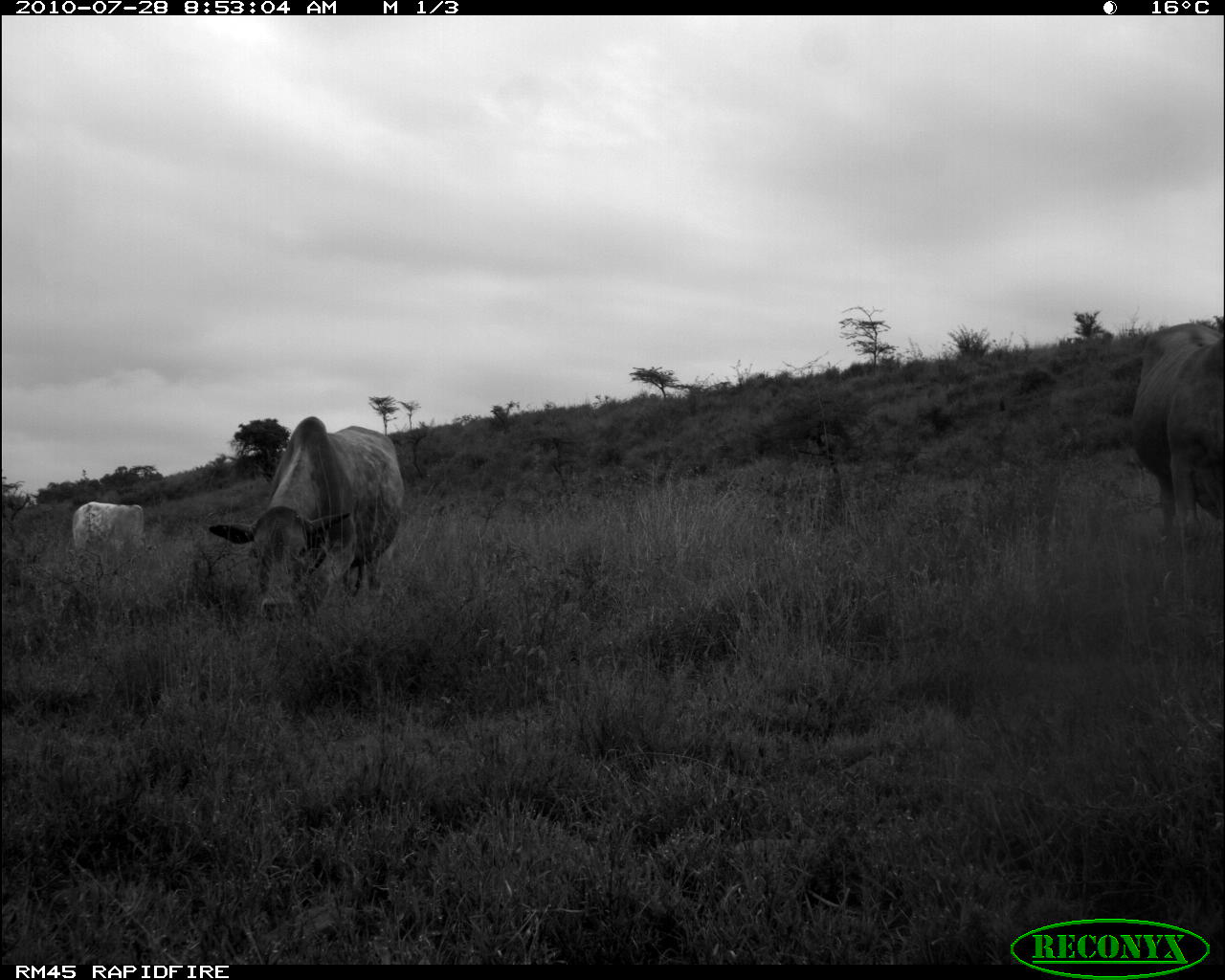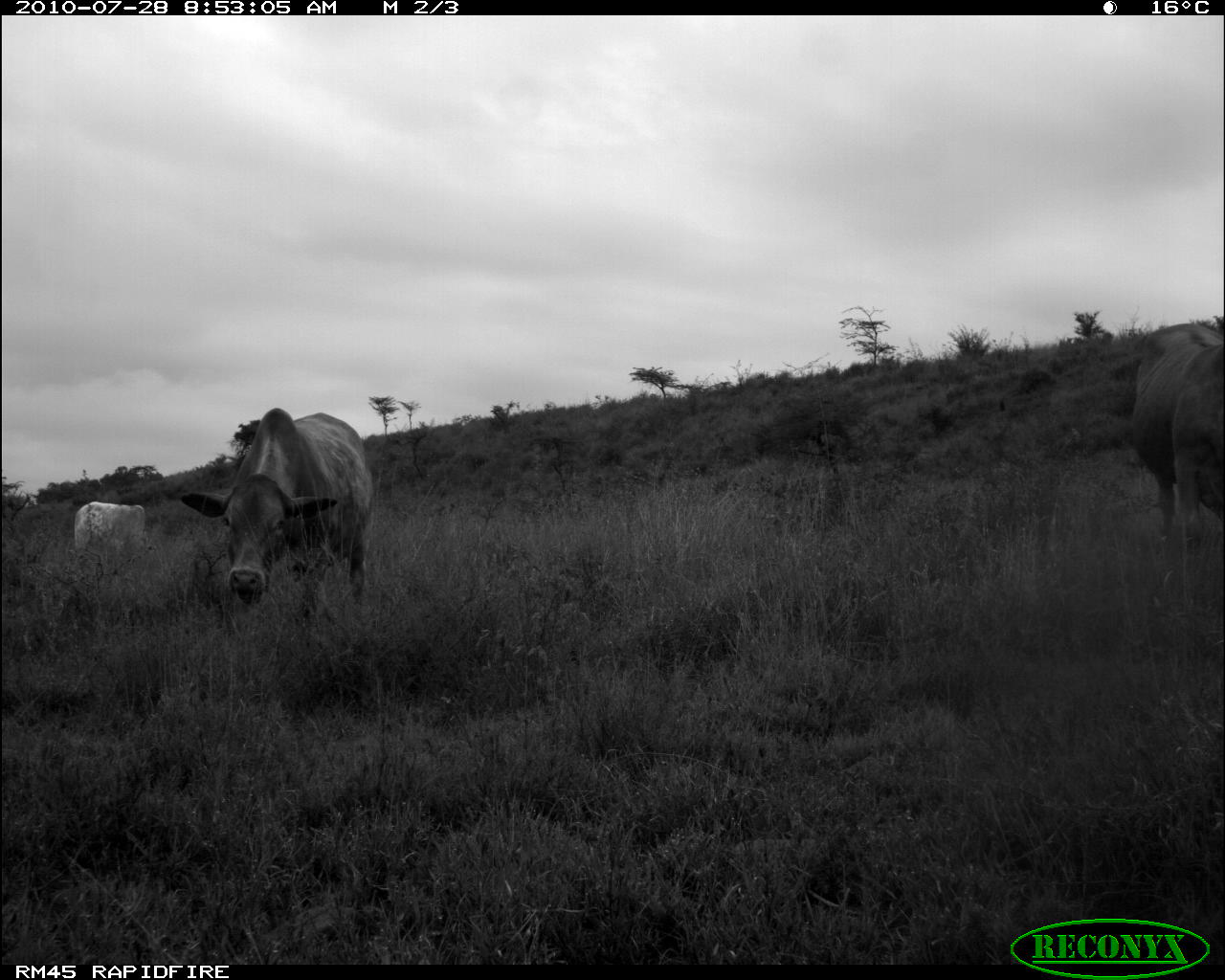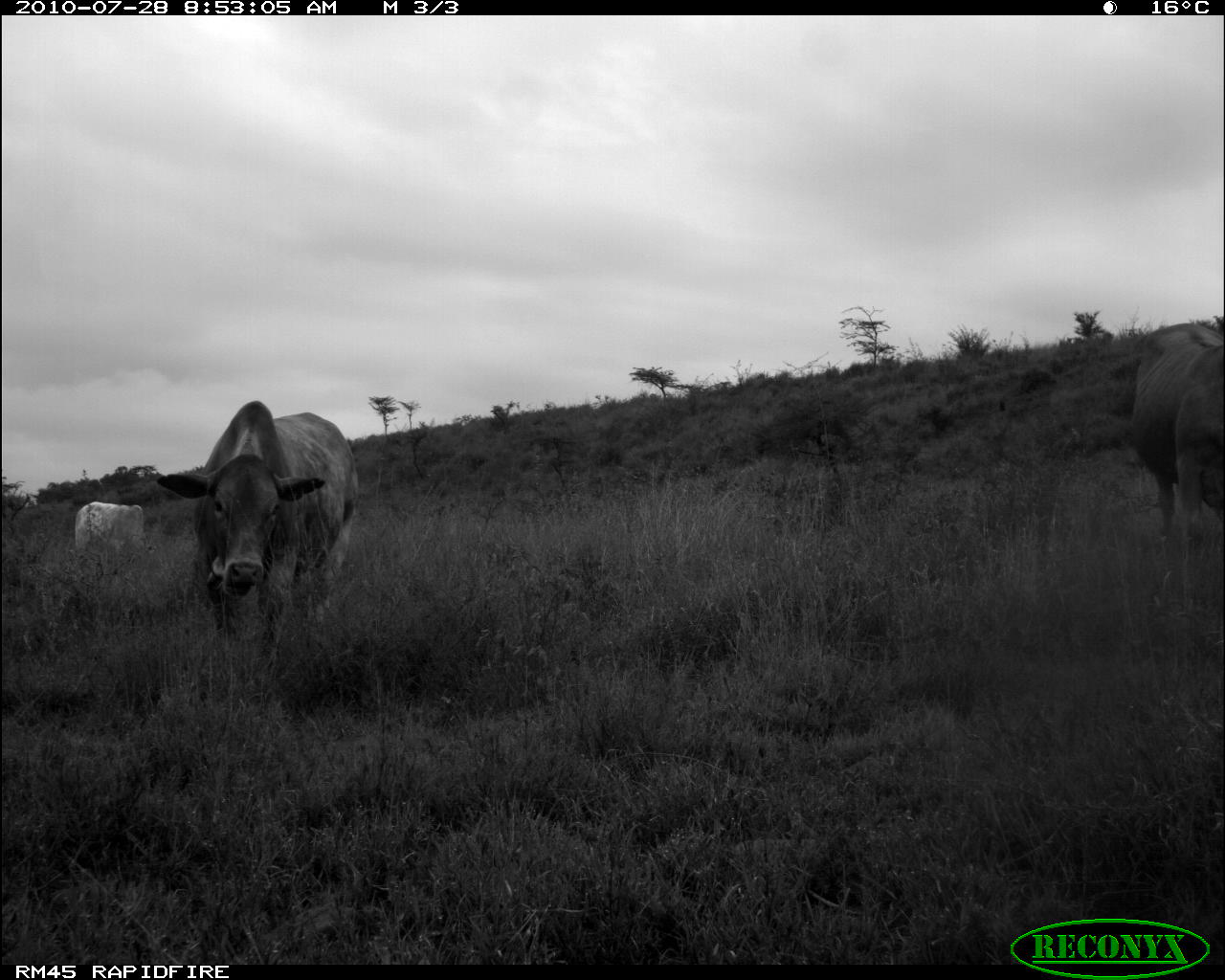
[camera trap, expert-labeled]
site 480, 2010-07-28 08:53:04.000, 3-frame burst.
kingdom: Animalia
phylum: Chordata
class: Mammalia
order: Artiodactyla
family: Bovidae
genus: Bos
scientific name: Bos taurus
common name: domestic cattle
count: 3